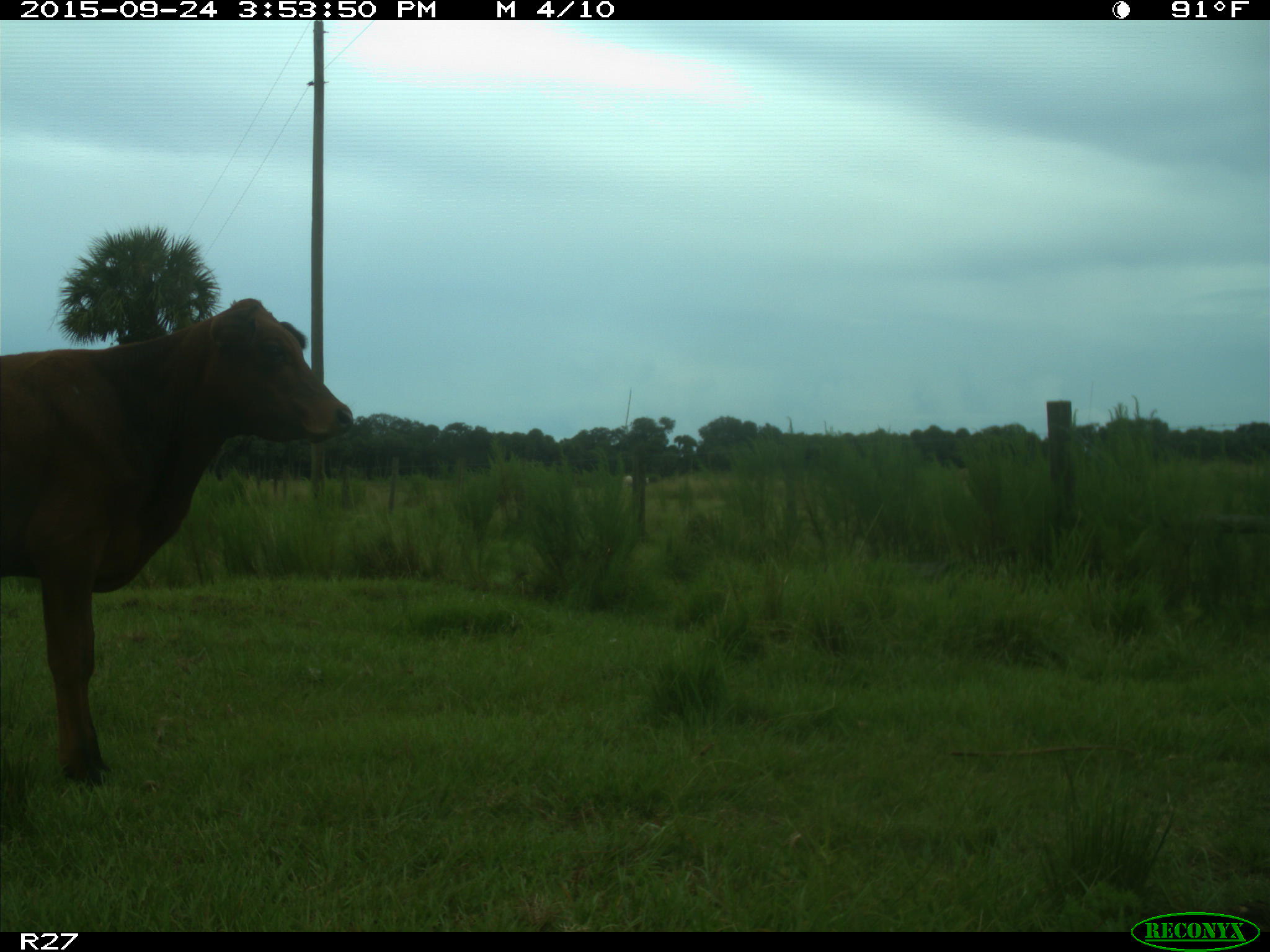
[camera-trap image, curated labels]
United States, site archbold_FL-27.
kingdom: Animalia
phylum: Chordata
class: Mammalia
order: Artiodactyla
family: Bovidae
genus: Bos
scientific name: Bos taurus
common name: domestic cow